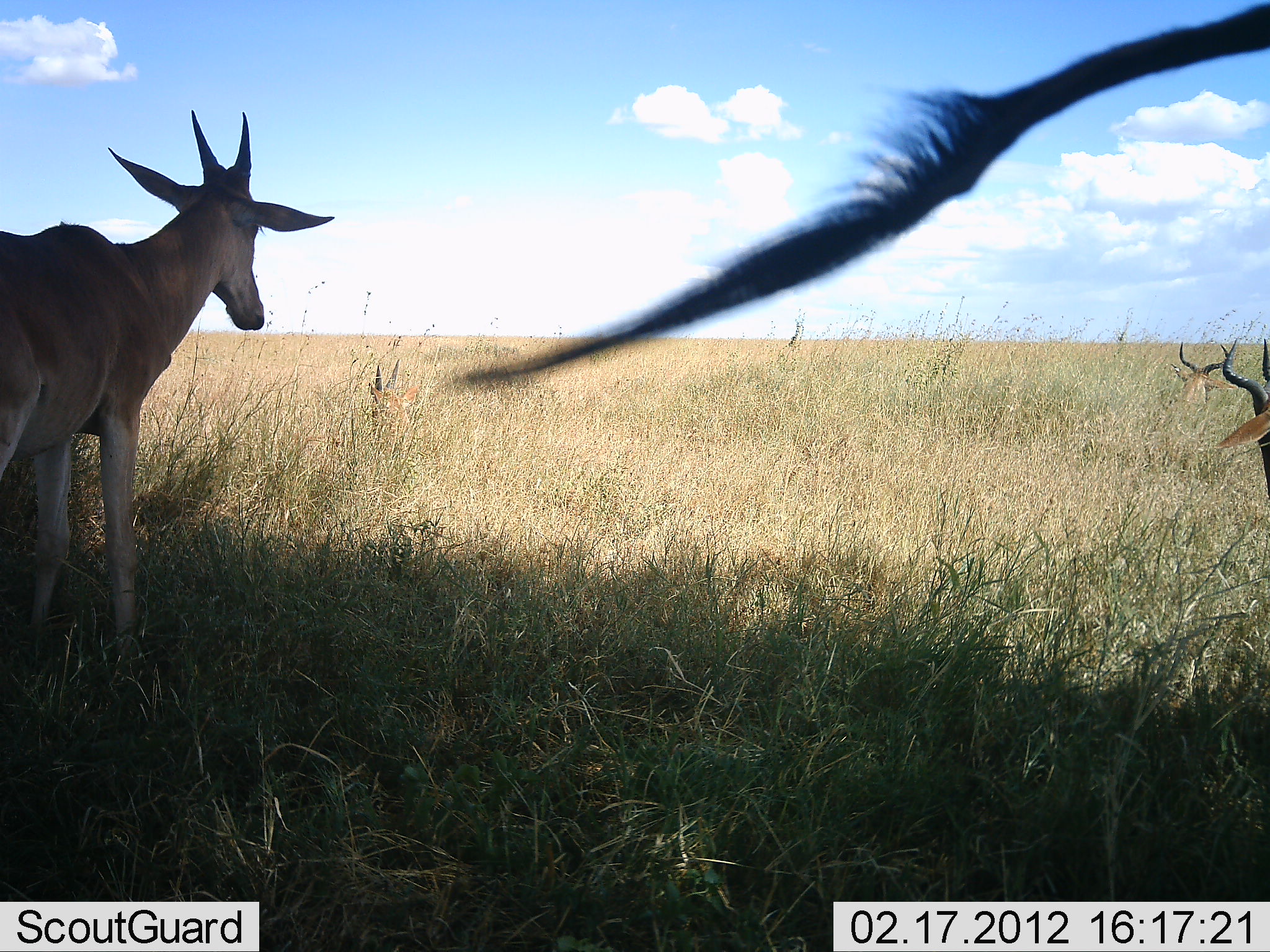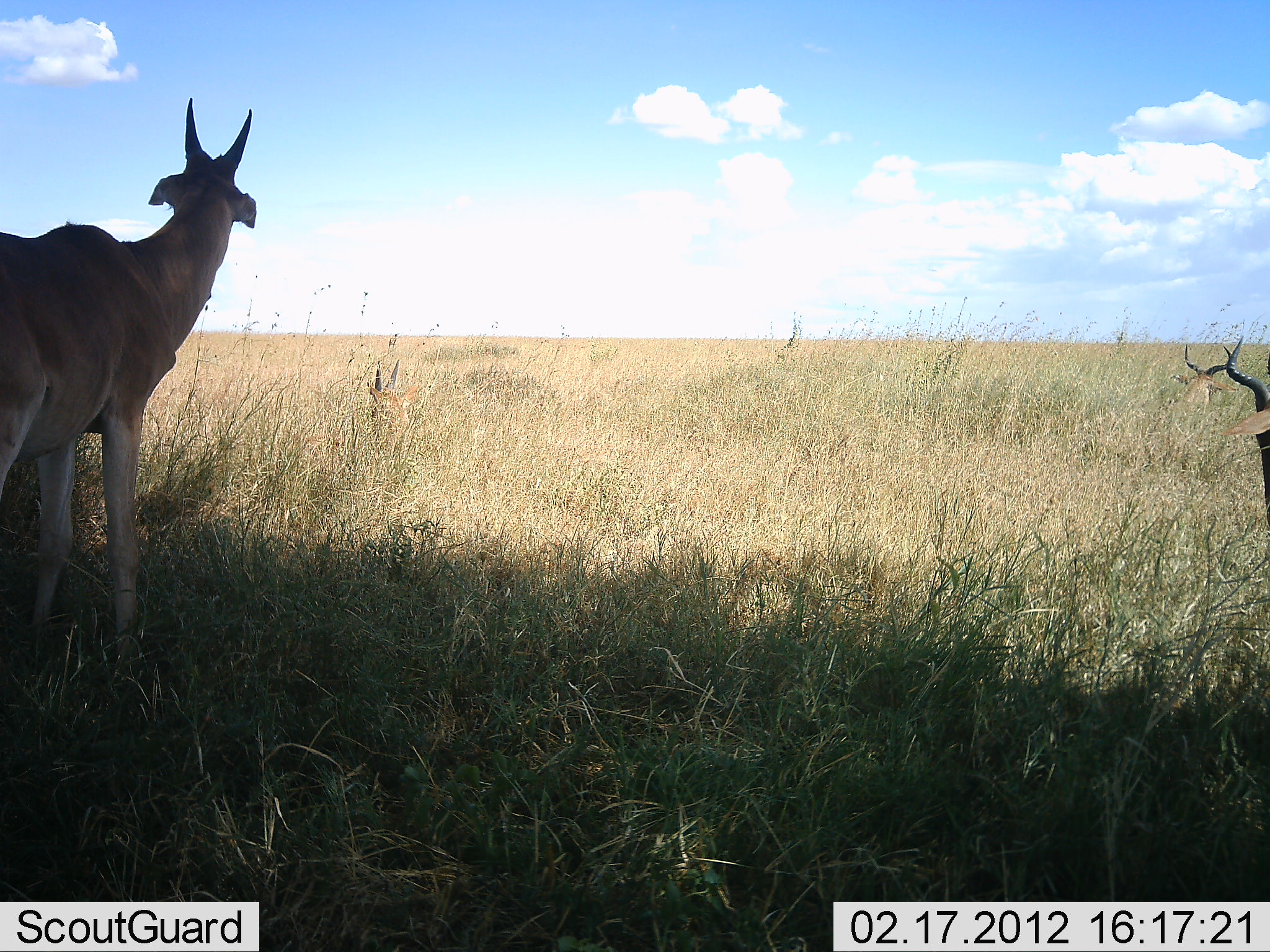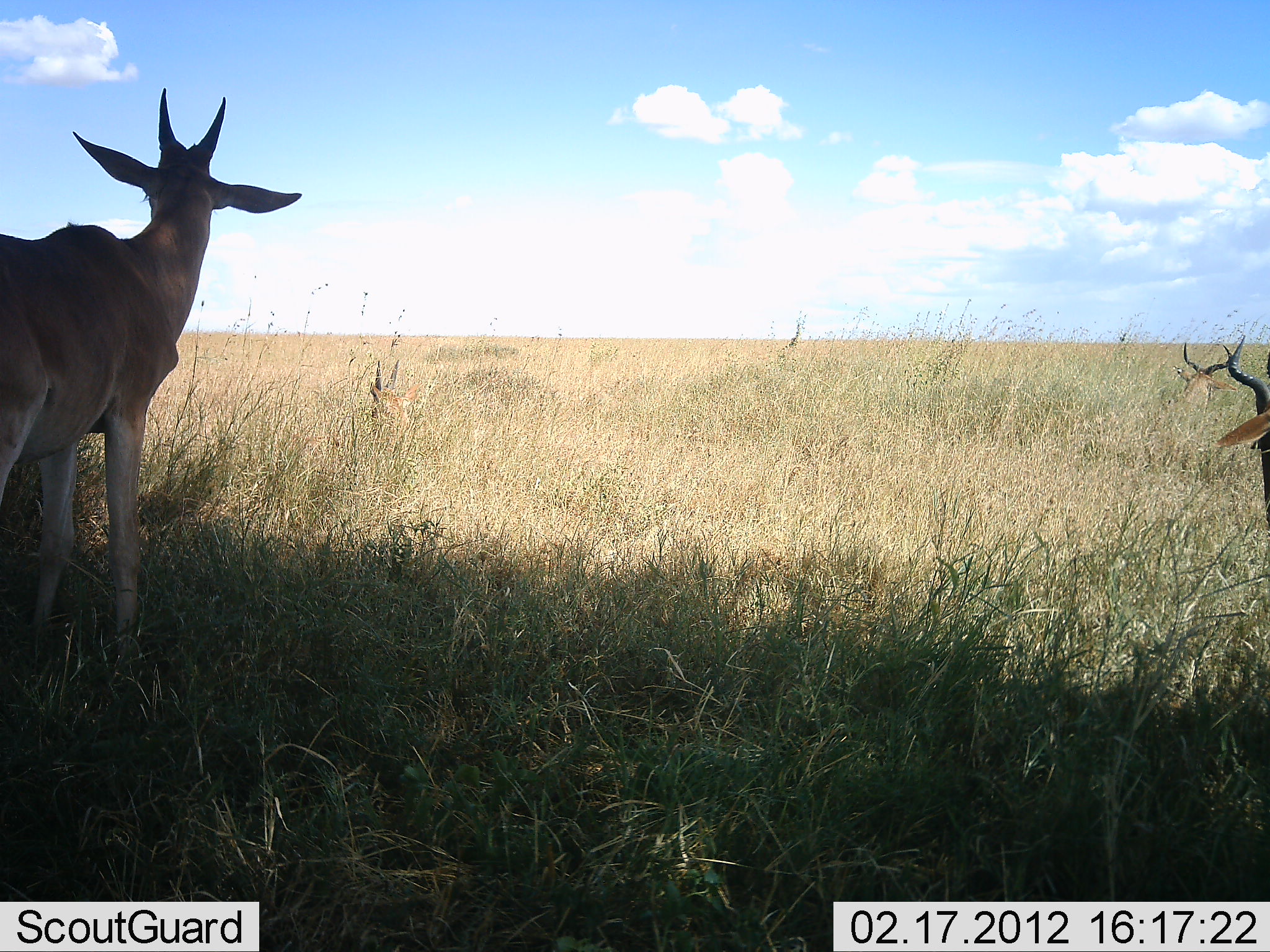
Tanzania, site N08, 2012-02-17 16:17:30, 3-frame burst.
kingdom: Animalia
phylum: Chordata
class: Mammalia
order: Artiodactyla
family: Bovidae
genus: Alcelaphus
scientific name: Alcelaphus buselaphus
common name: hartebeest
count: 2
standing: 100%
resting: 33%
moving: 0%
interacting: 0%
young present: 27%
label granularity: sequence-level